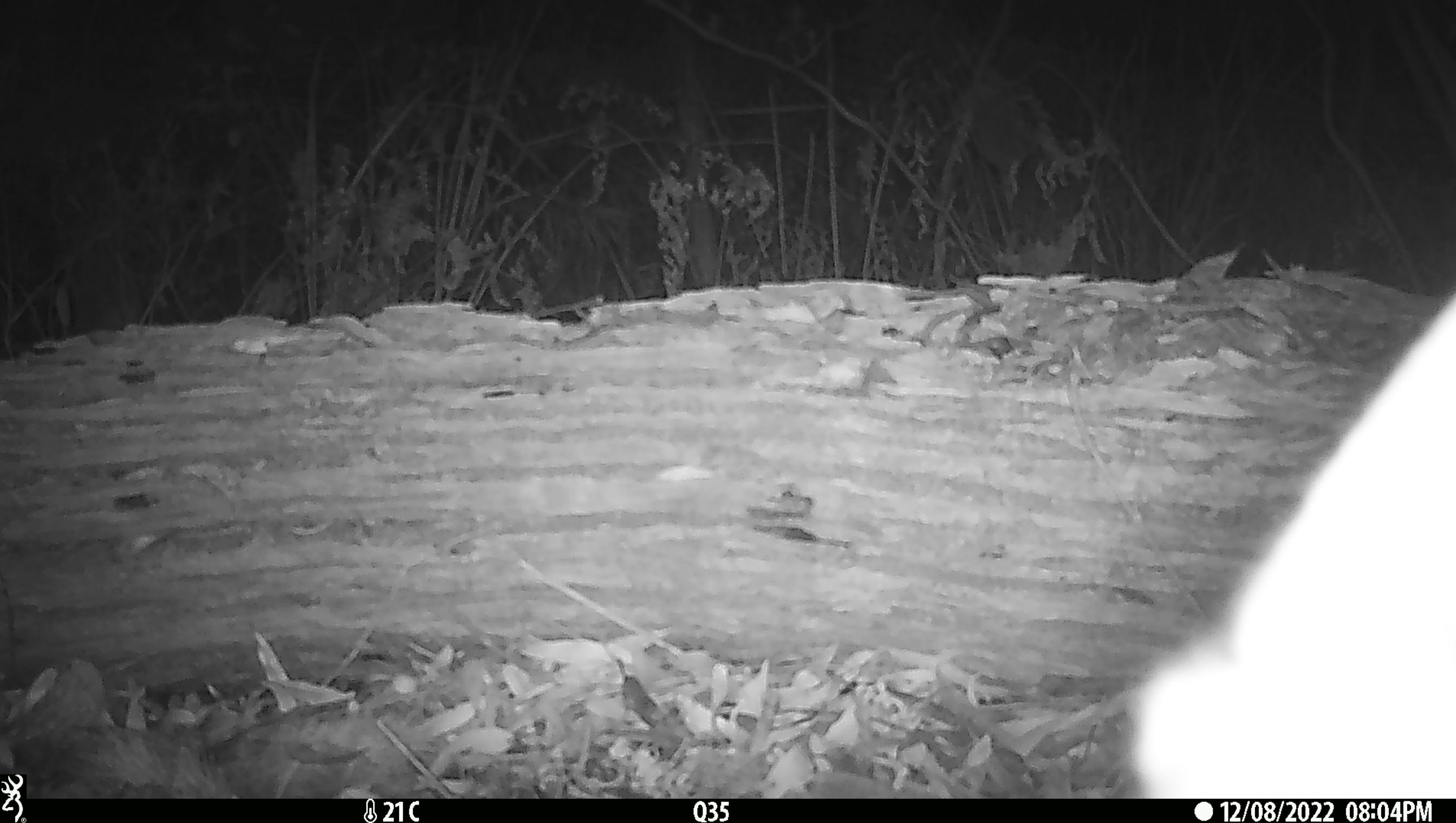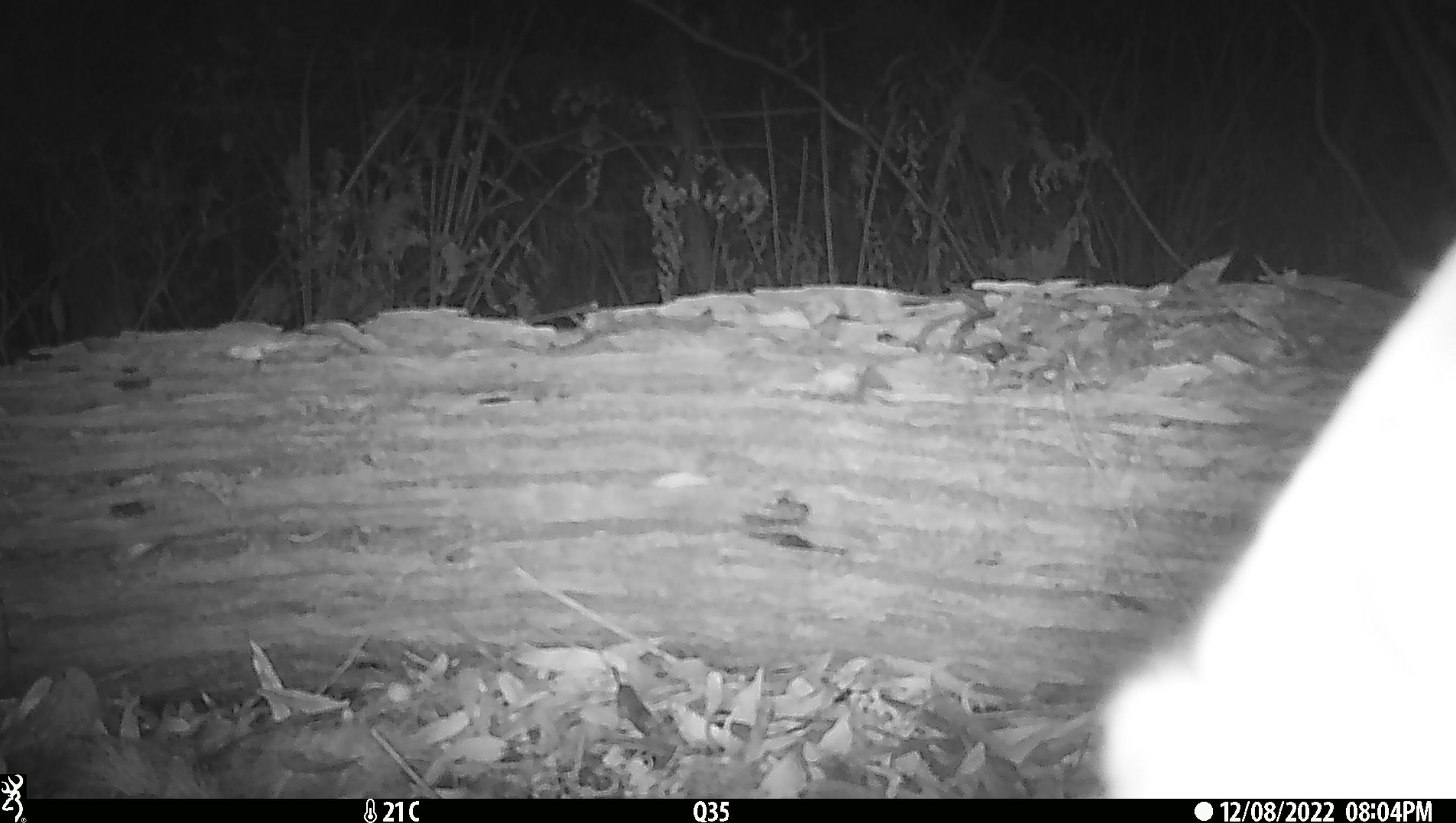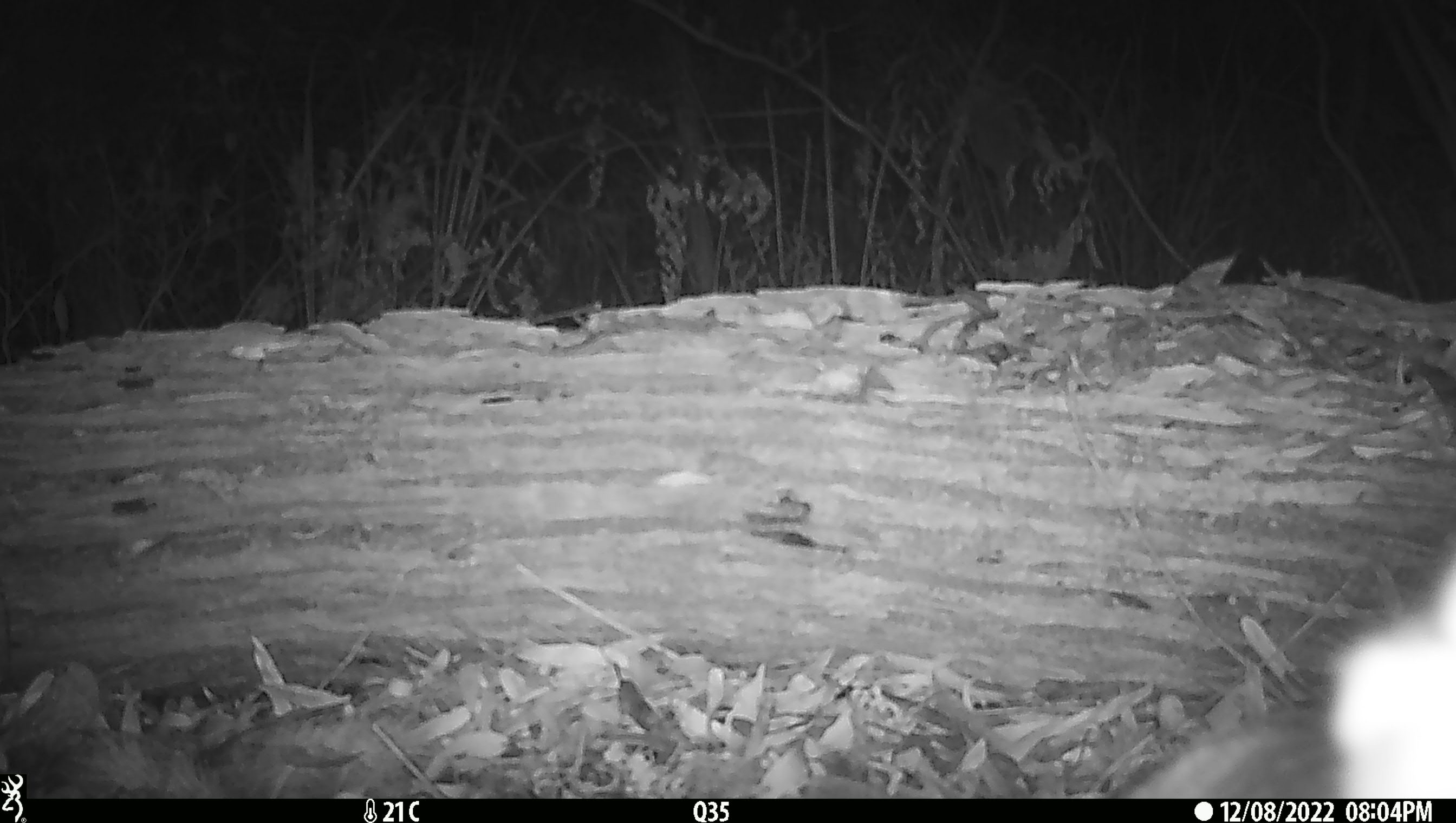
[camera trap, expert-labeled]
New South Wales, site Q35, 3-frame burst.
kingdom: Animalia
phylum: Chordata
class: Mammalia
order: Carnivora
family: Canidae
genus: Canis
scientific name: Canis familiaris dingo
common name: dingo